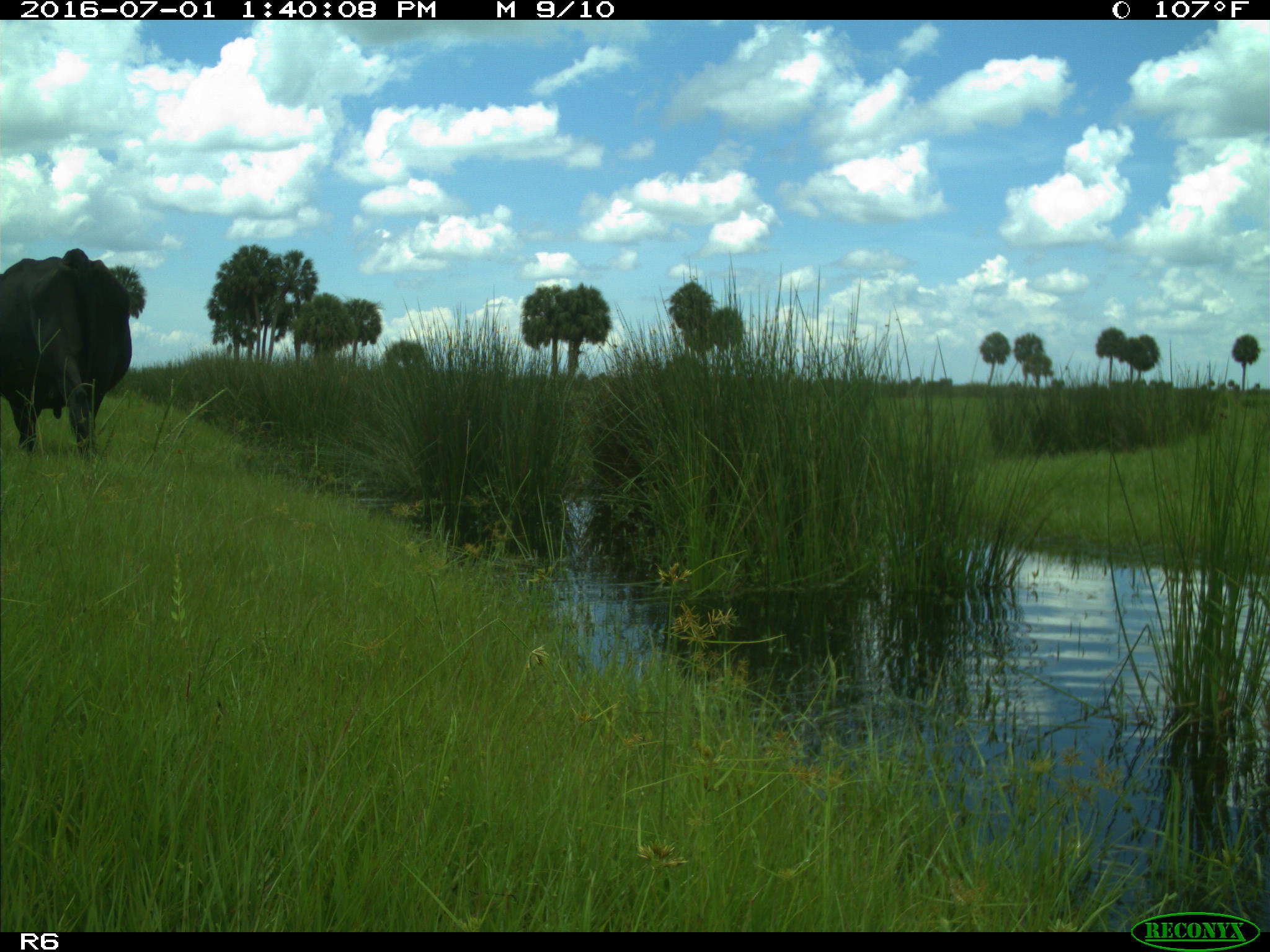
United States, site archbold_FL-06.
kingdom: Animalia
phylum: Chordata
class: Mammalia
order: Artiodactyla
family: Bovidae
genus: Bos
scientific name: Bos taurus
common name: domestic cow